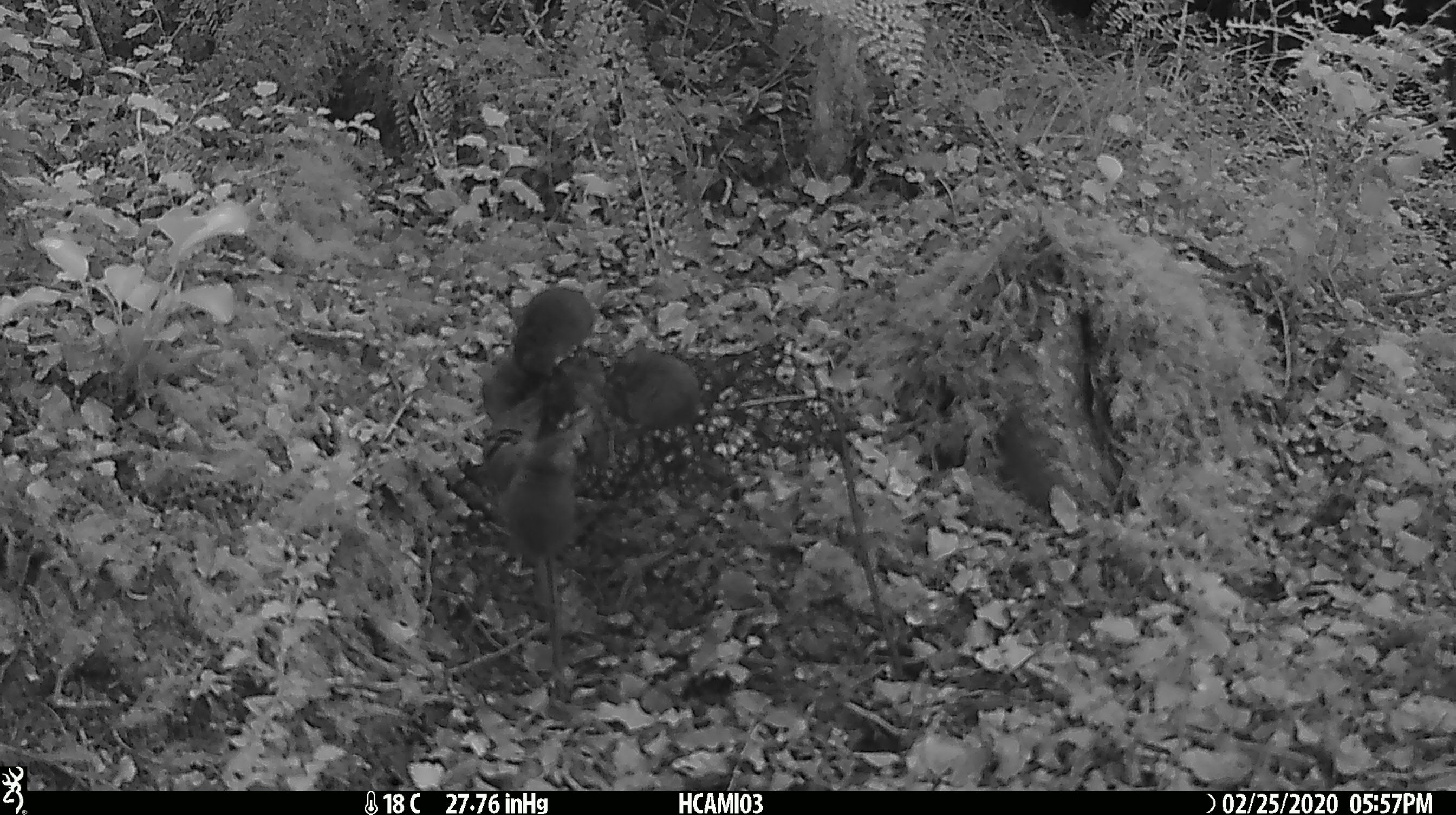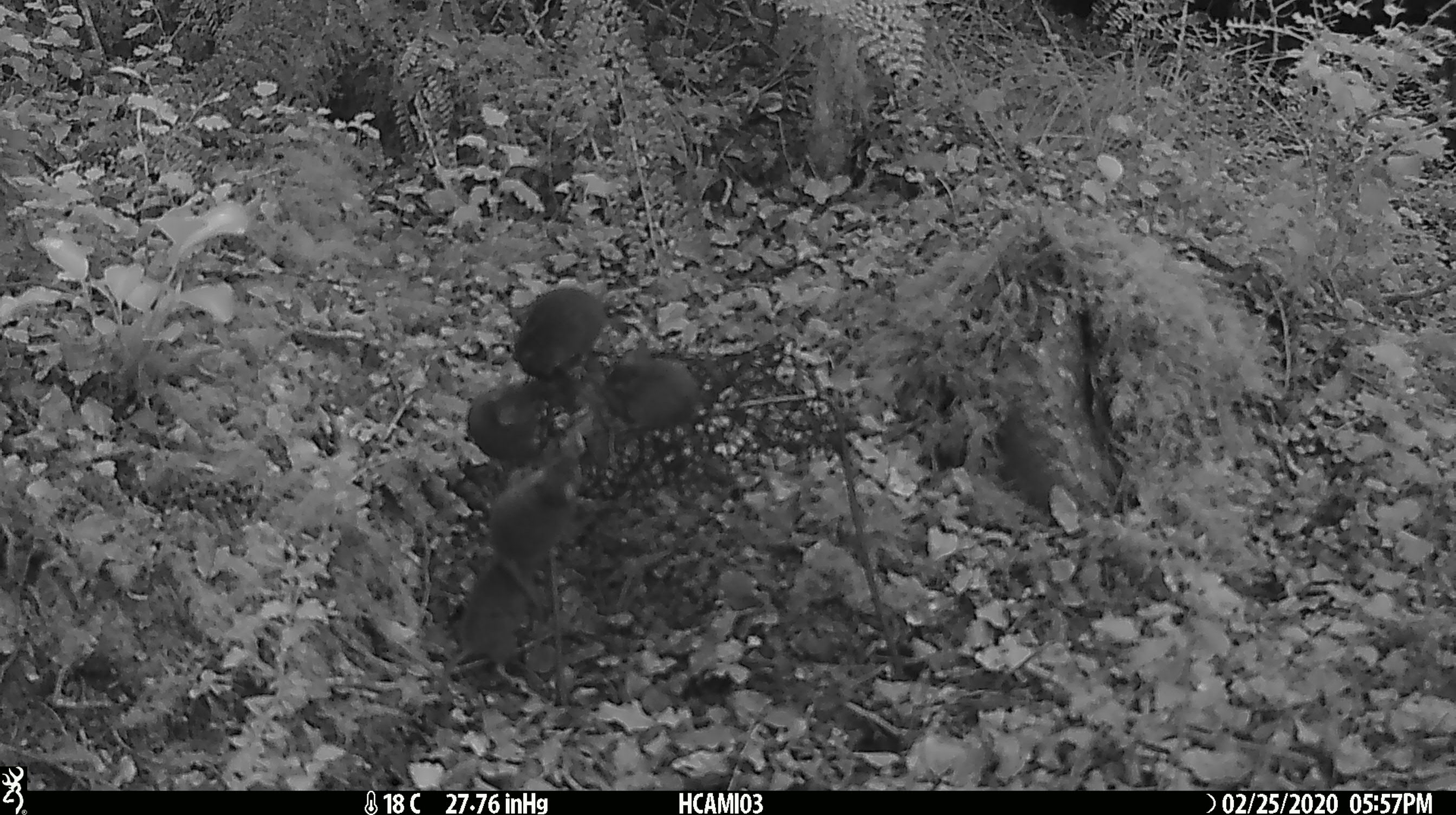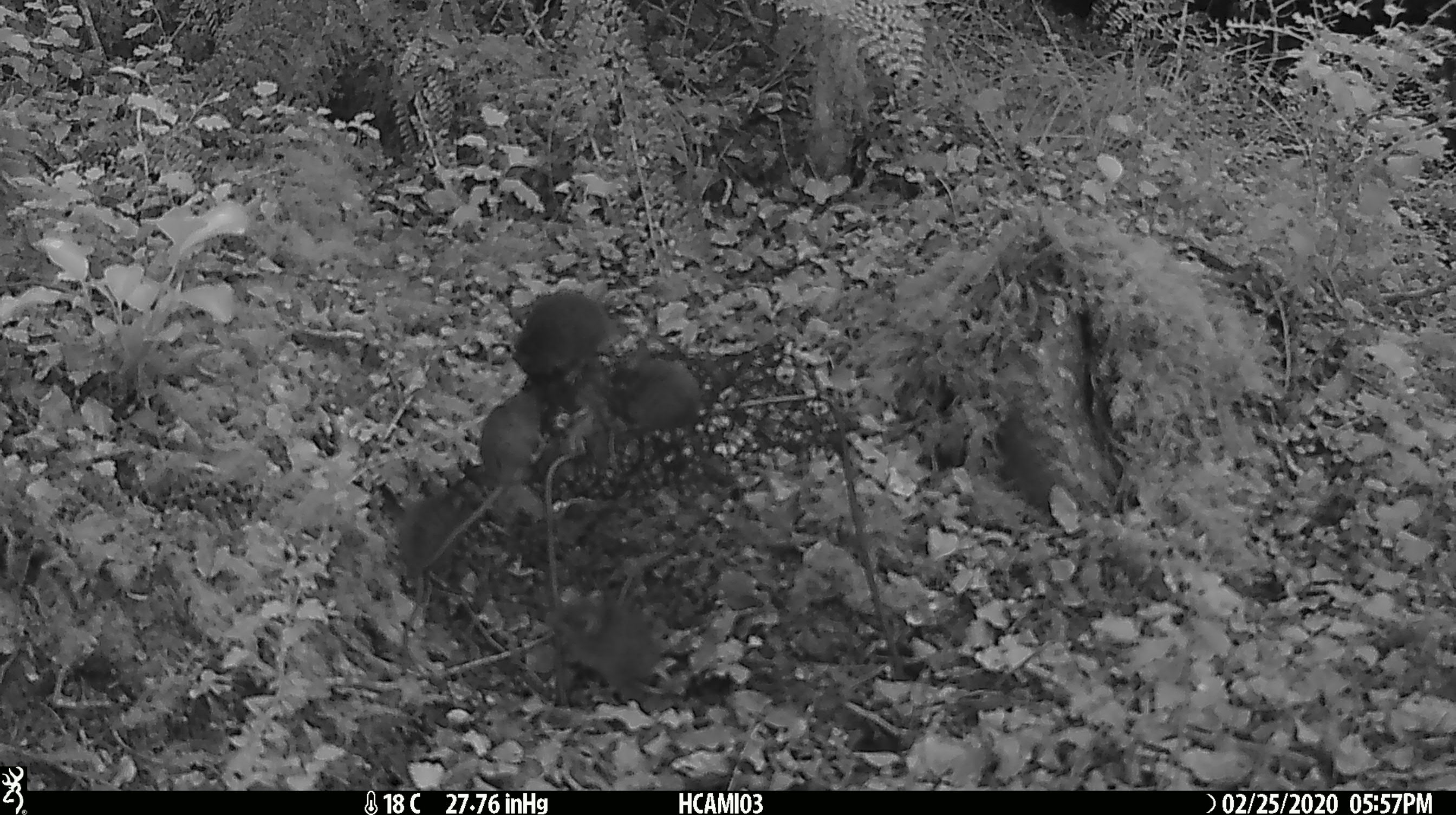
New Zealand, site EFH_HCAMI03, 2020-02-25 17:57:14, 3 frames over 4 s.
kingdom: Animalia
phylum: Chordata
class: Mammalia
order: Rodentia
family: Muridae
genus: Mus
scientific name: Mus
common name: mouse